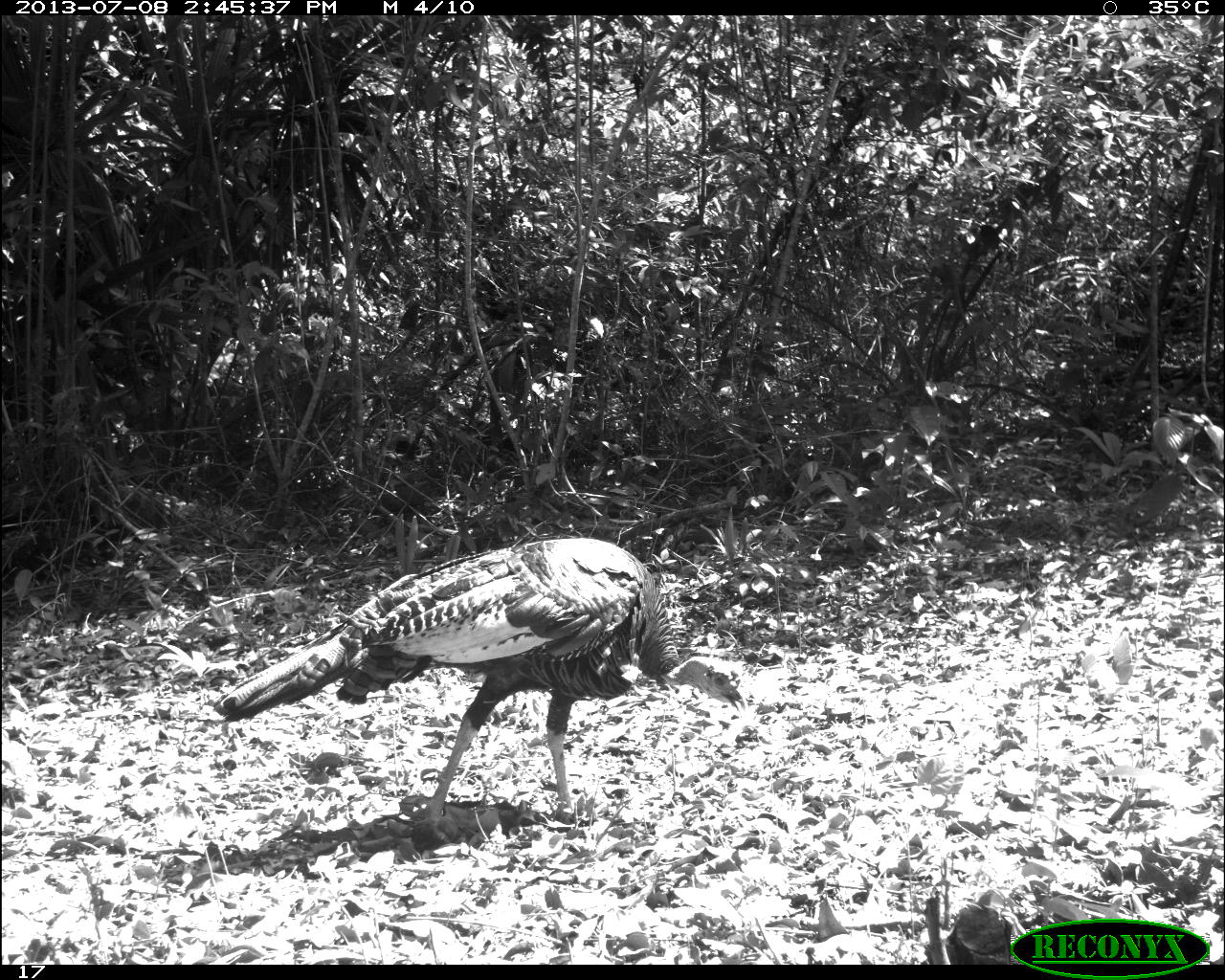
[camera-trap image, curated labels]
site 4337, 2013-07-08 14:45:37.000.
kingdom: Animalia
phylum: Chordata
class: Aves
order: Galliformes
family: Phasianidae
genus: Meleagris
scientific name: Meleagris ocellata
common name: ocellated turkey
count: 1